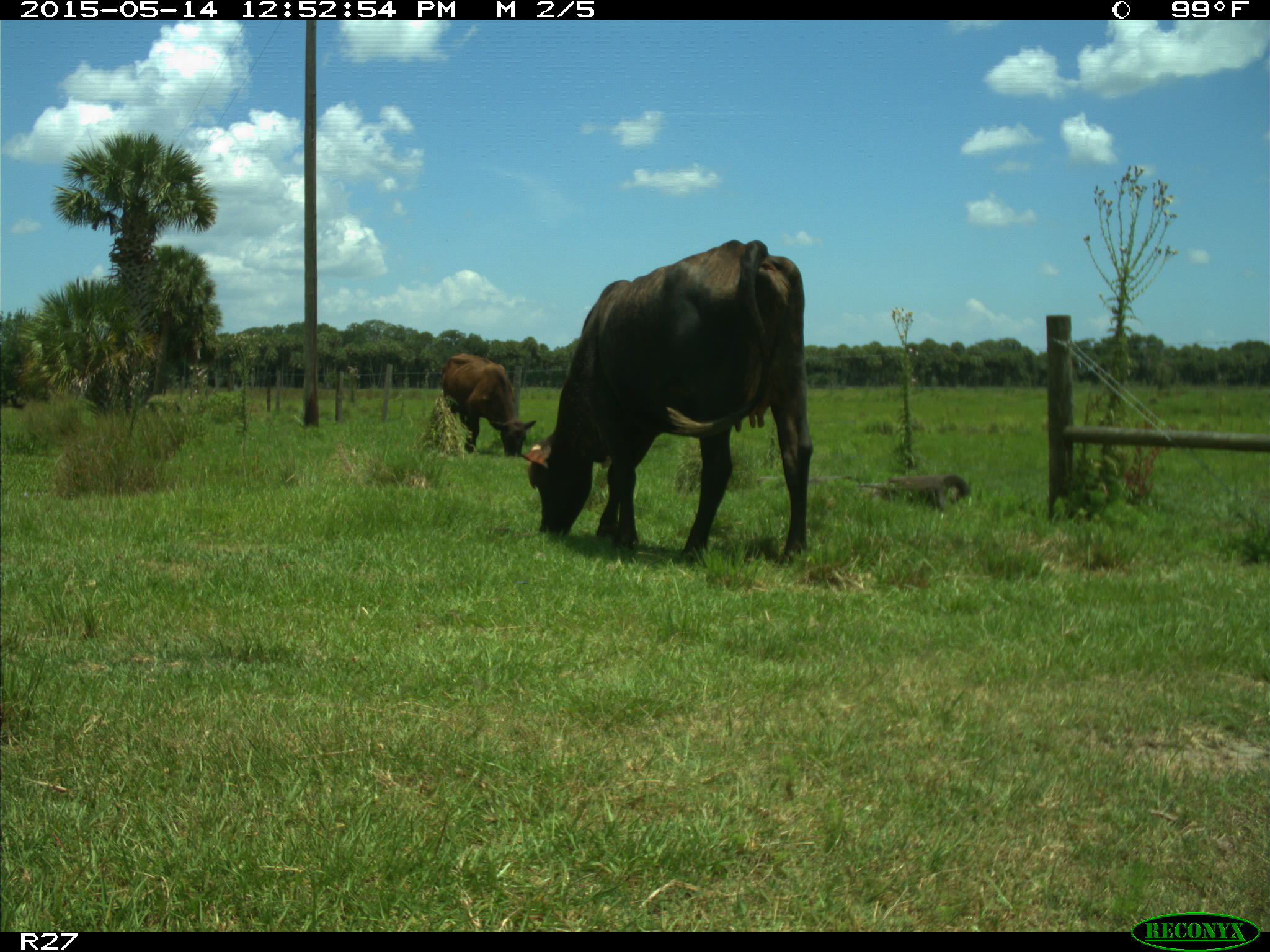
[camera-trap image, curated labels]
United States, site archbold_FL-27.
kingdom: Animalia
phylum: Chordata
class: Mammalia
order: Artiodactyla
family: Bovidae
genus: Bos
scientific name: Bos taurus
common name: domestic cow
Bos taurus (domestic cow).